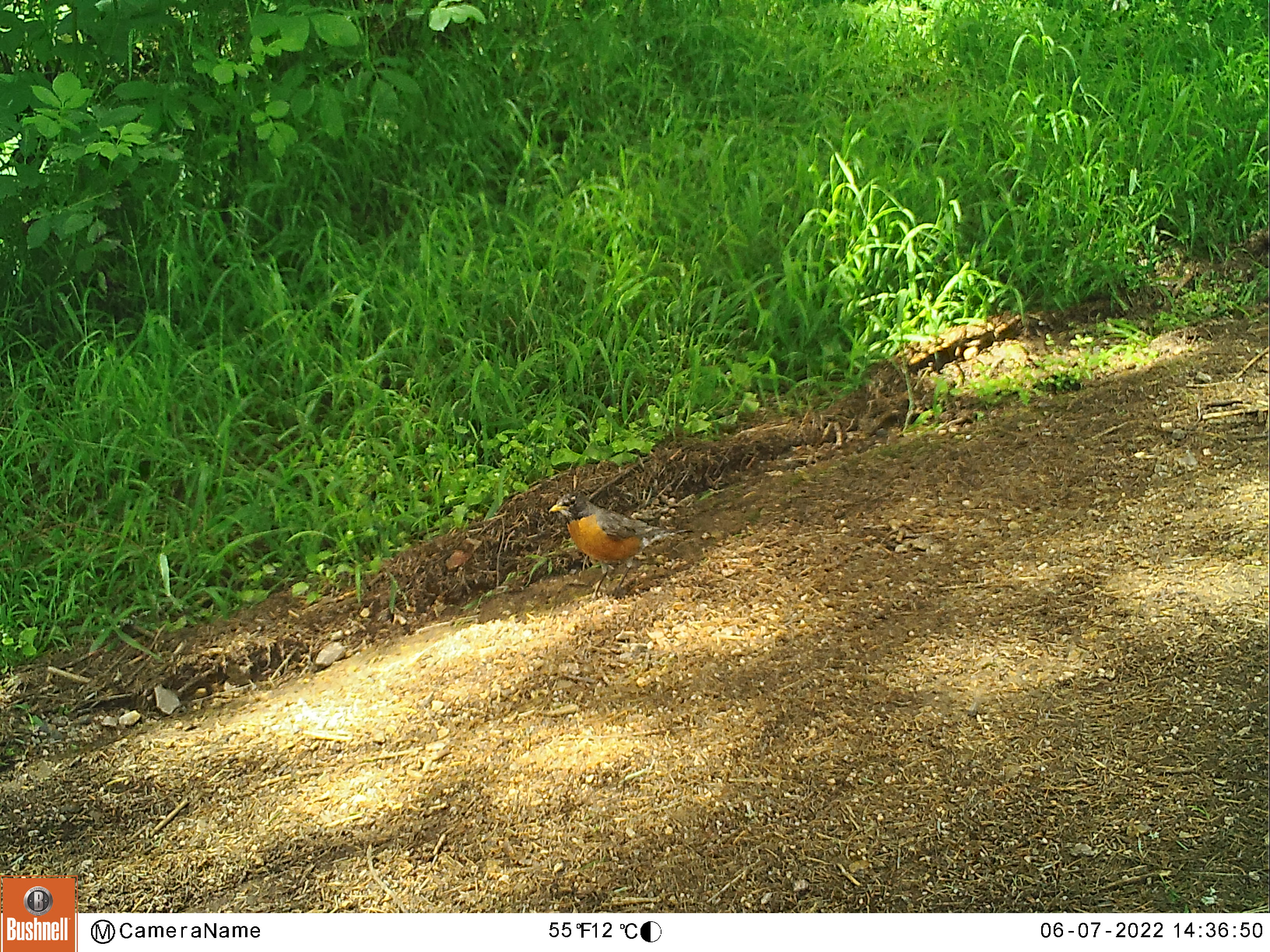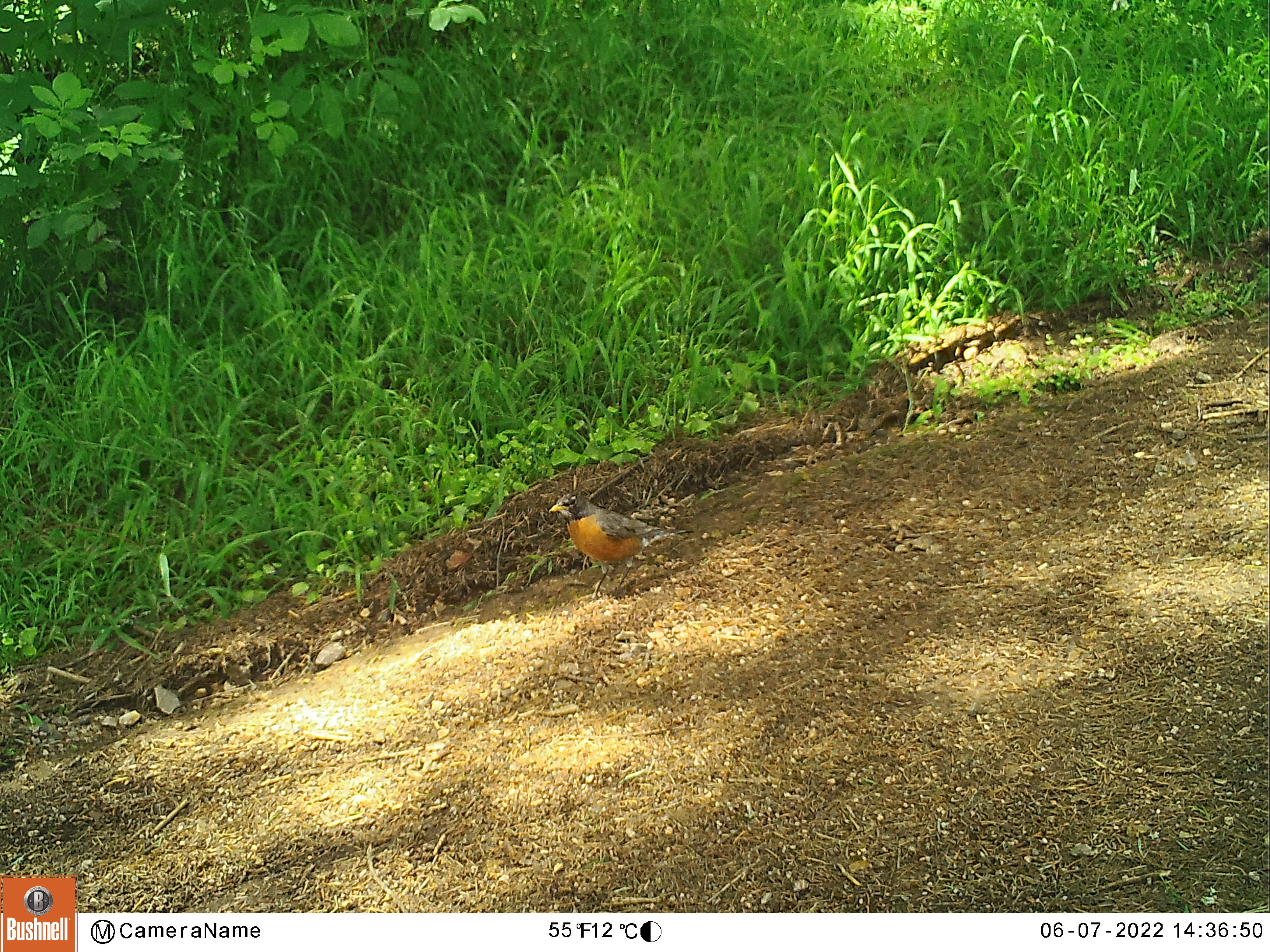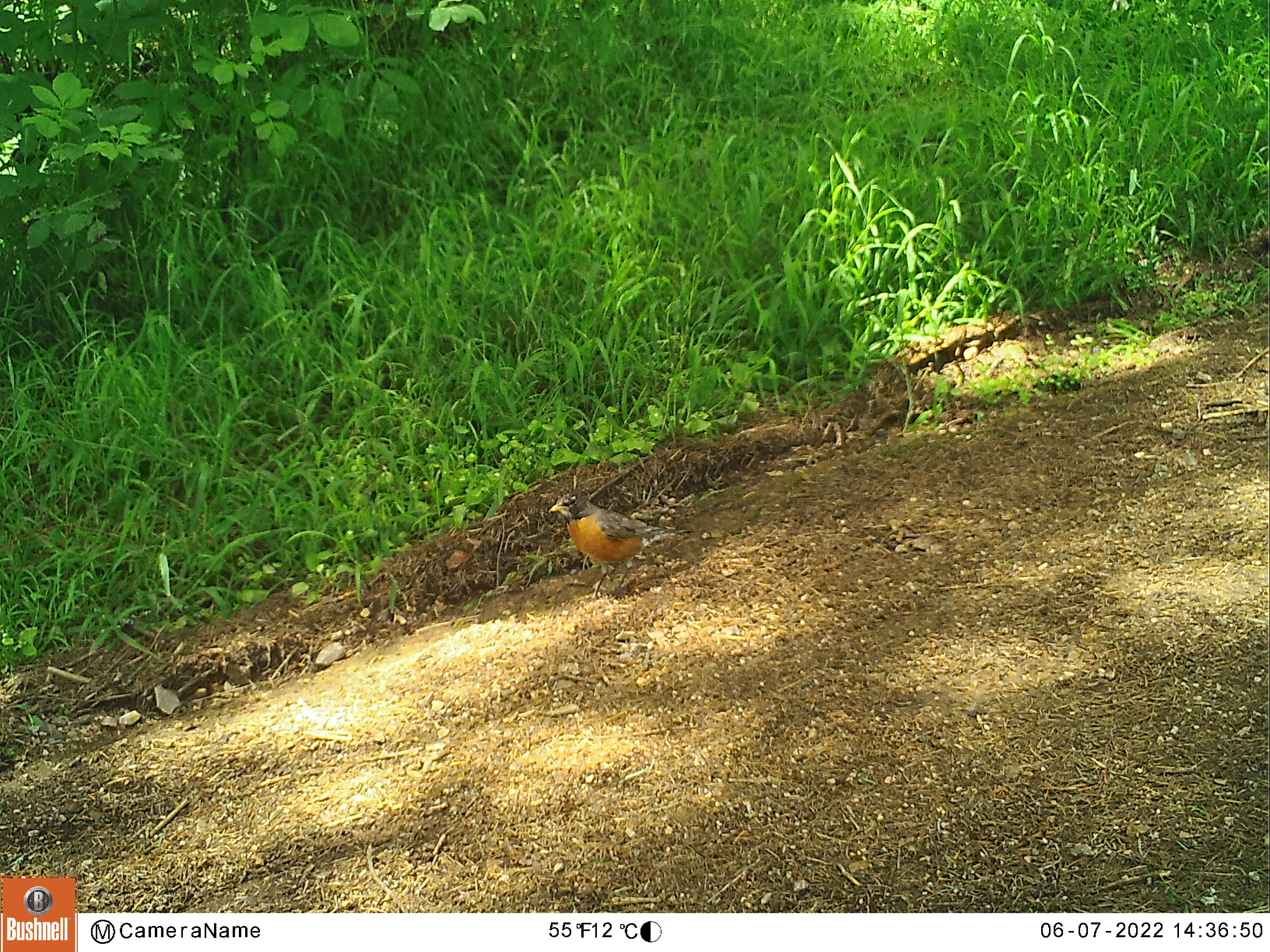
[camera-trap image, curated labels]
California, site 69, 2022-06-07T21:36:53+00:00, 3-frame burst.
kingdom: Animalia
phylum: Chordata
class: Aves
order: Passeriformes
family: Turdidae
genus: Turdus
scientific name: Turdus migratorius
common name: american robin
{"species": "american robin (Turdus migratorius)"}